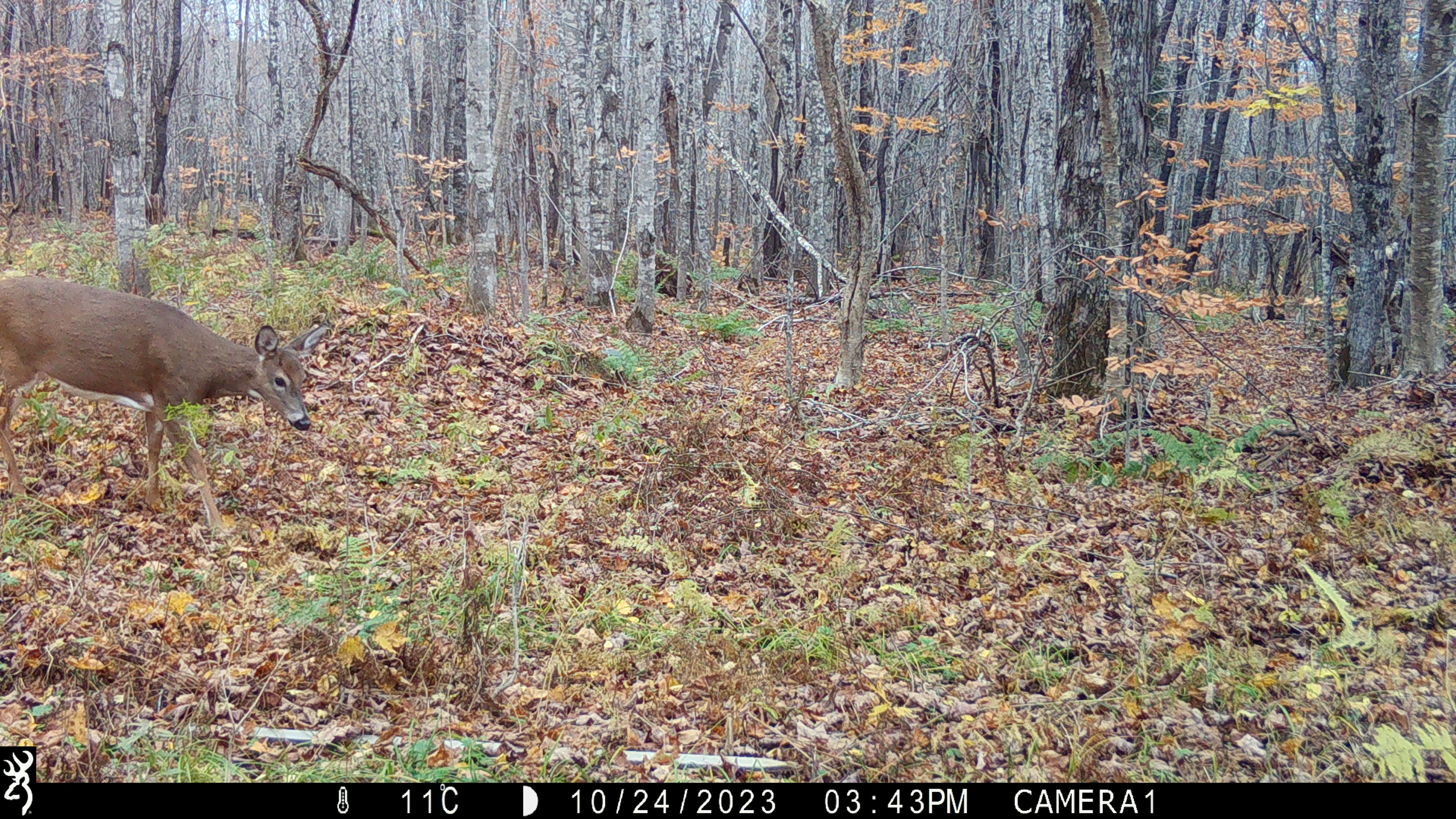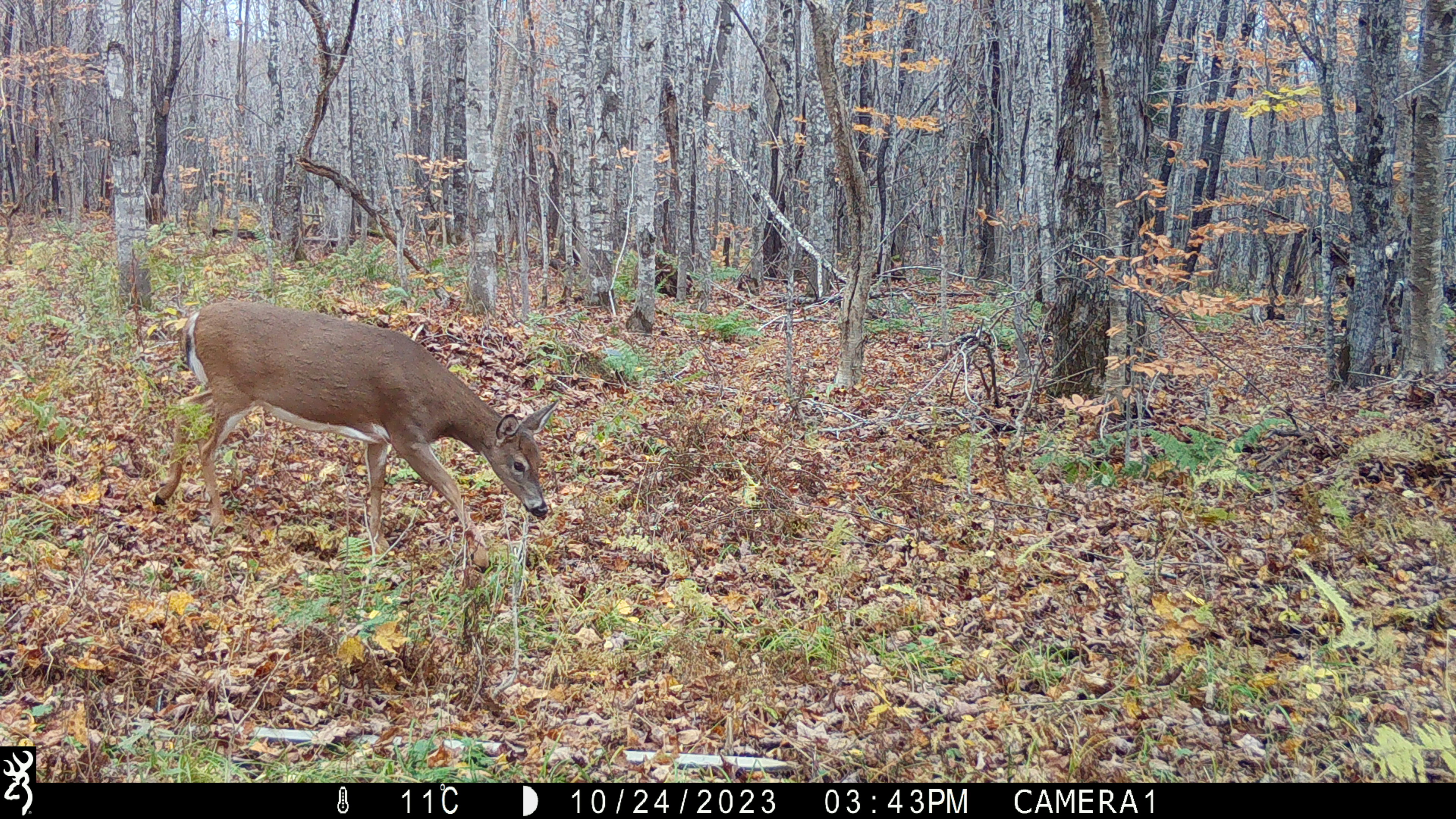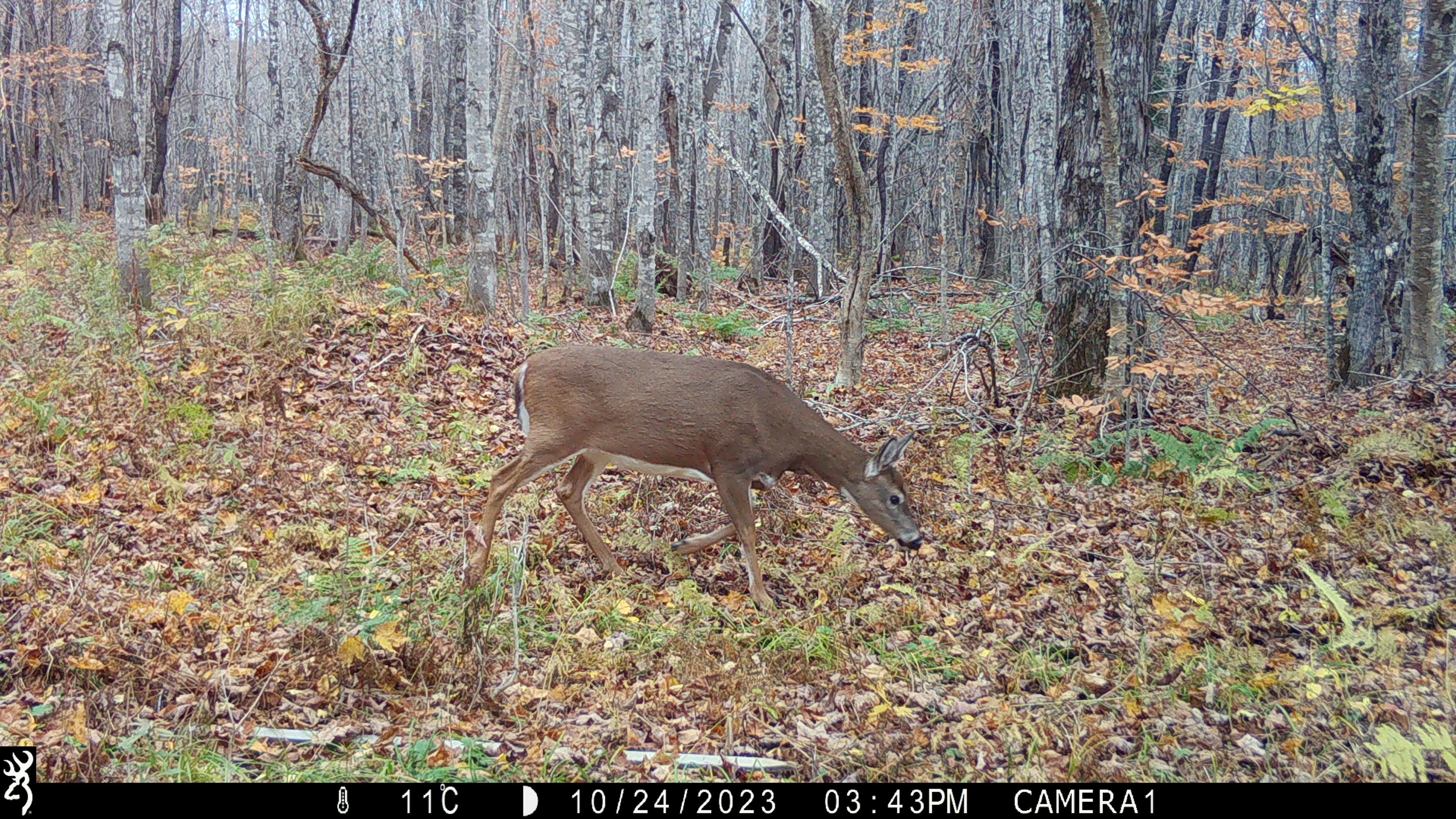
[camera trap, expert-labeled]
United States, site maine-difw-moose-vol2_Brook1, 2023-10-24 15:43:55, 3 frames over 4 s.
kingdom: Animalia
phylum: Chordata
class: Mammalia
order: Artiodactyla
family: Cervidae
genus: Odocoileus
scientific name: Odocoileus virginianus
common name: white-tailed deer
White-tailed deer (Odocoileus virginianus).